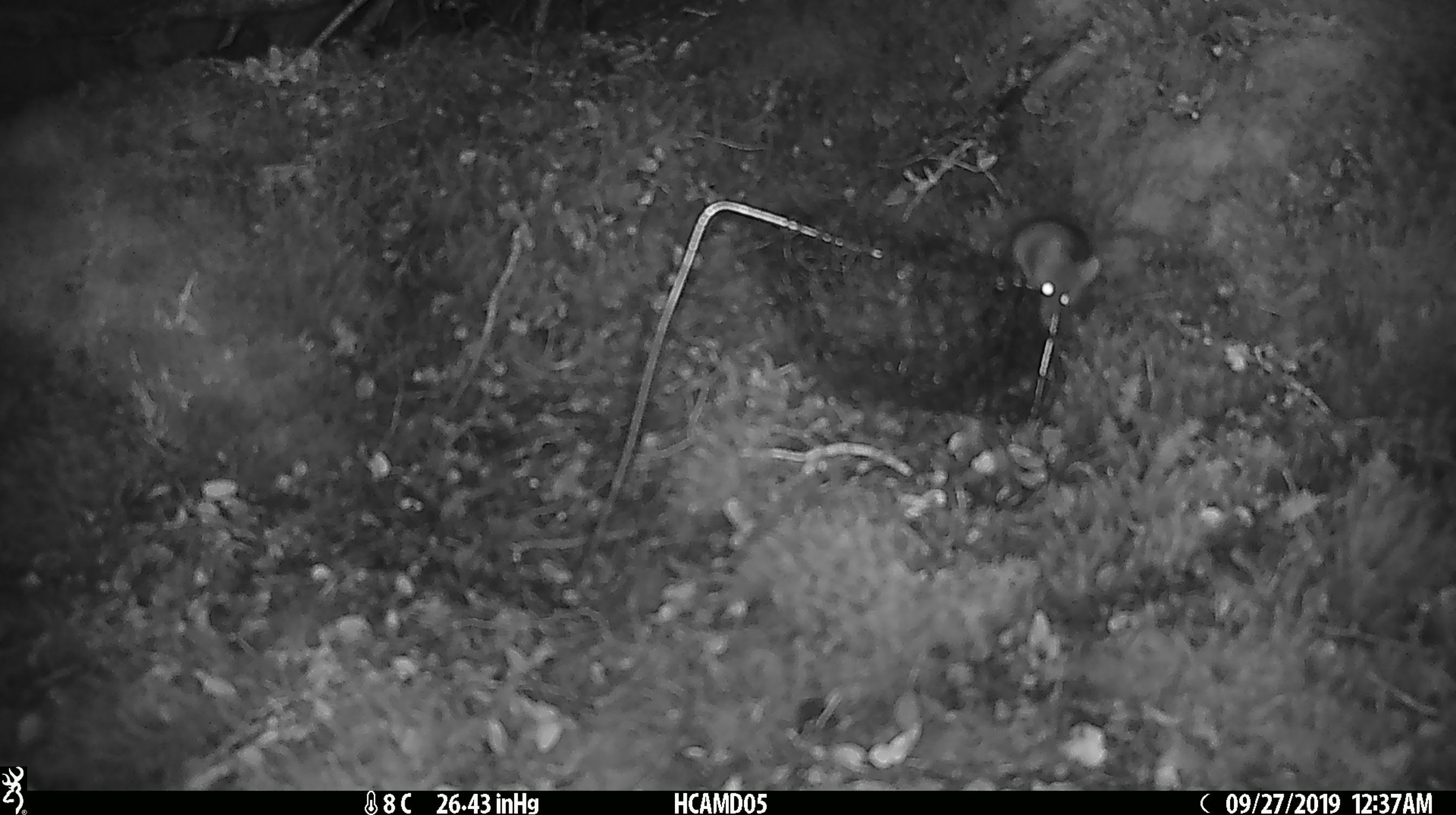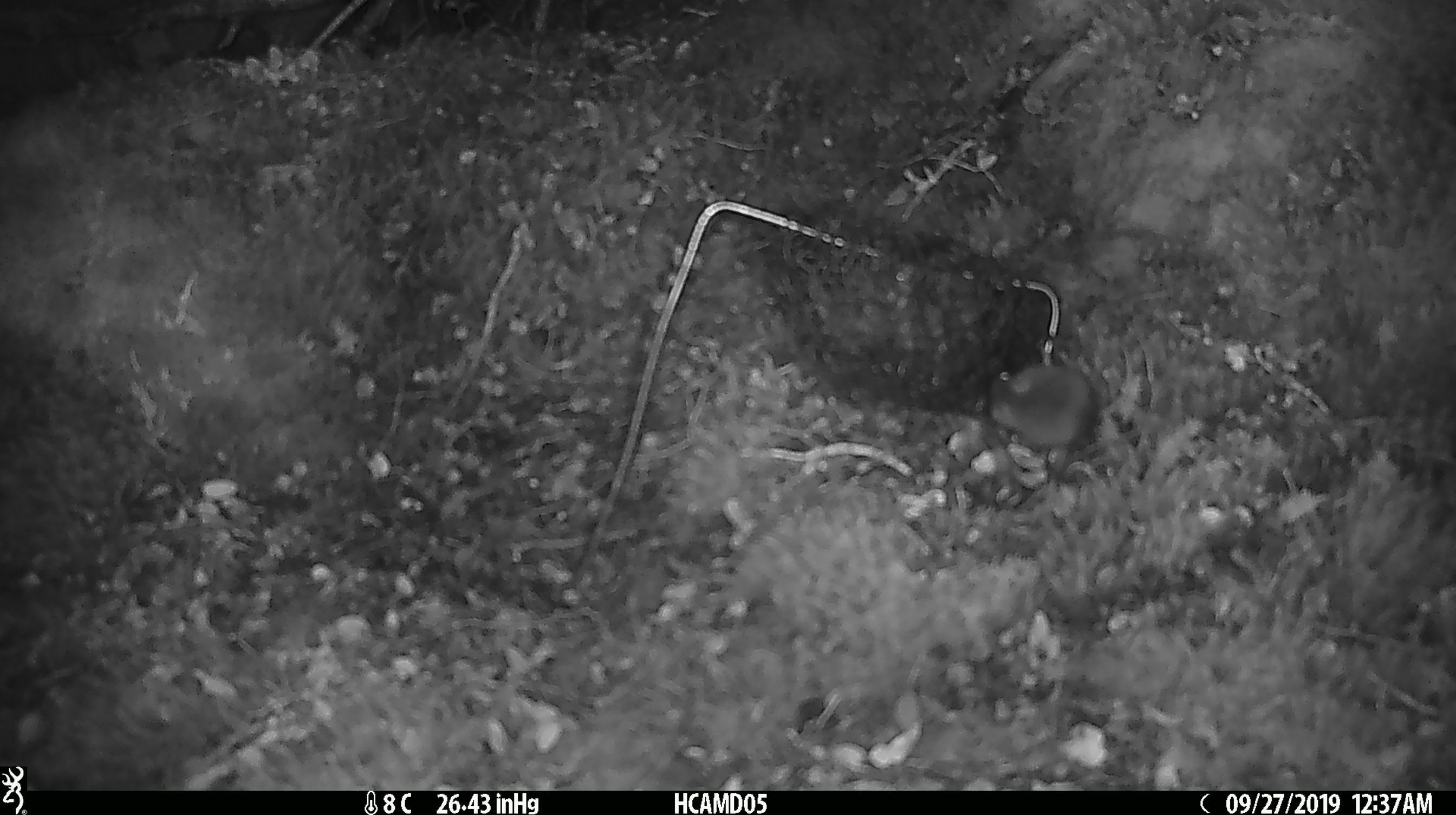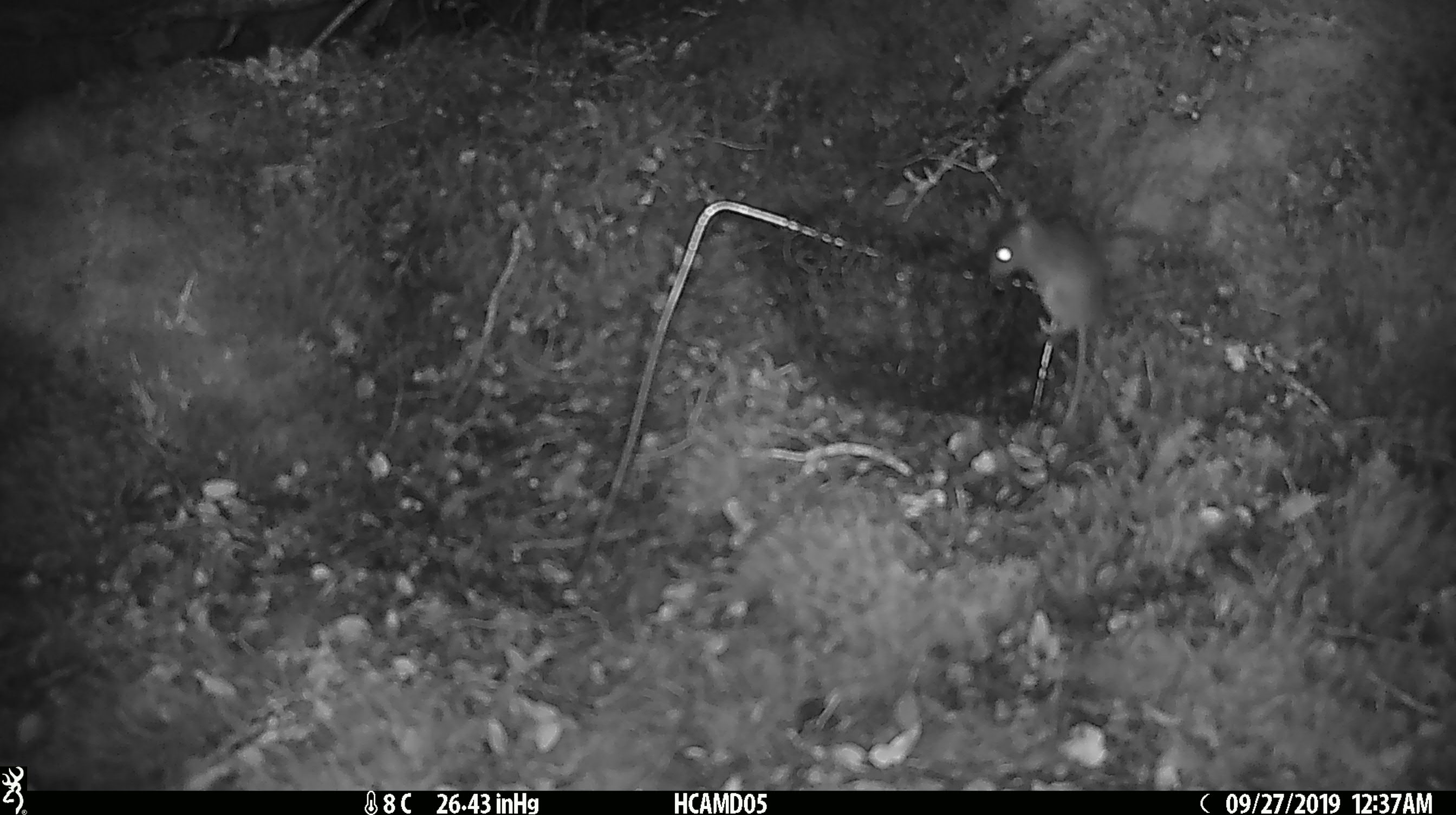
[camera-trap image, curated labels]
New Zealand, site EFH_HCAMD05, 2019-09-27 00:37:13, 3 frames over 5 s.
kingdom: Animalia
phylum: Chordata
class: Mammalia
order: Rodentia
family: Muridae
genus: Mus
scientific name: Mus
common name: mouse